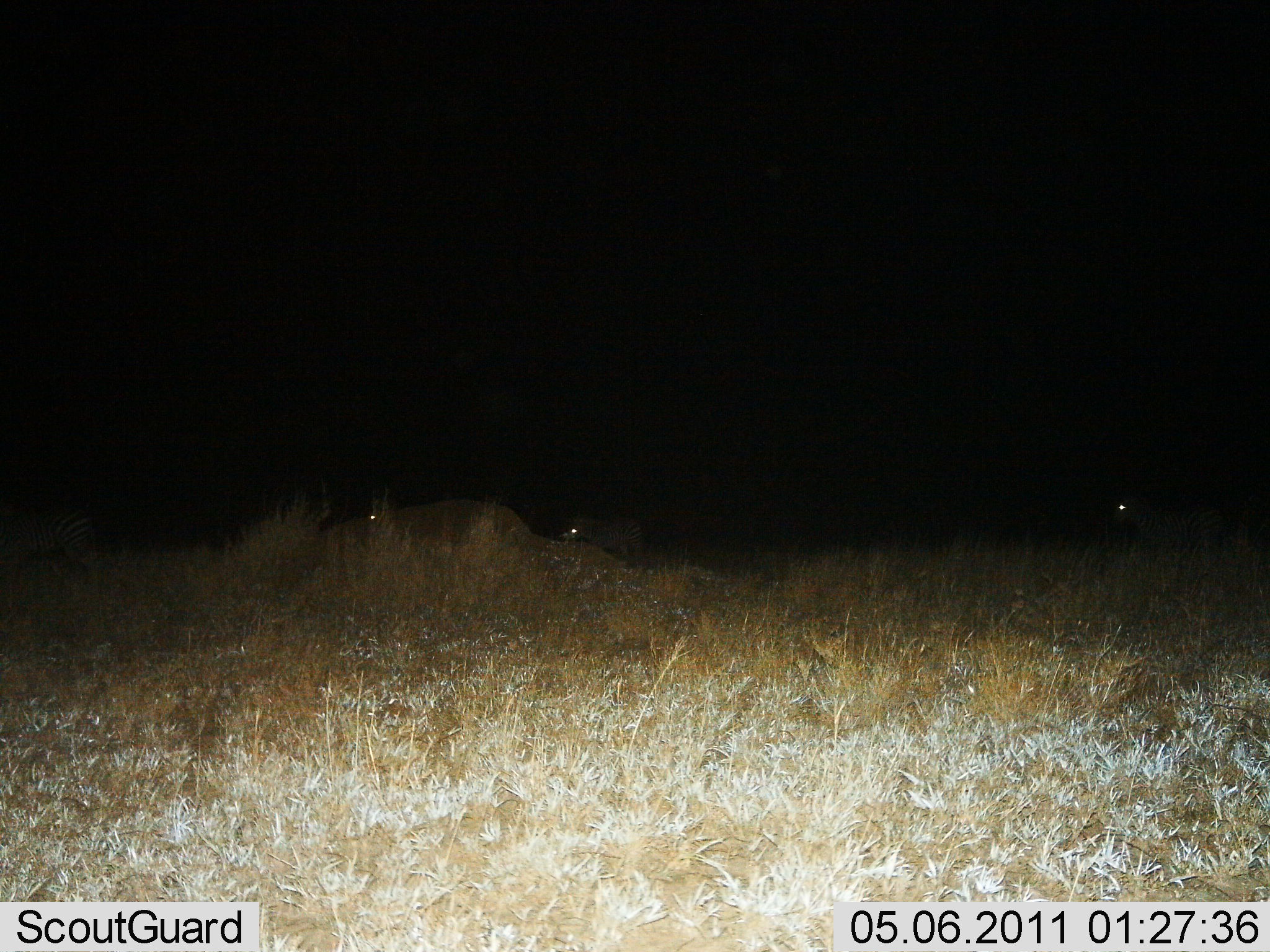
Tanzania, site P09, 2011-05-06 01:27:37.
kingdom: Animalia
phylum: Chordata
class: Mammalia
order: Perissodactyla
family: Equidae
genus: Equus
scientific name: Equus quagga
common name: plains zebra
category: zebra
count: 3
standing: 56%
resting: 0%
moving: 44%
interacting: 0%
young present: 0%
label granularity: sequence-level